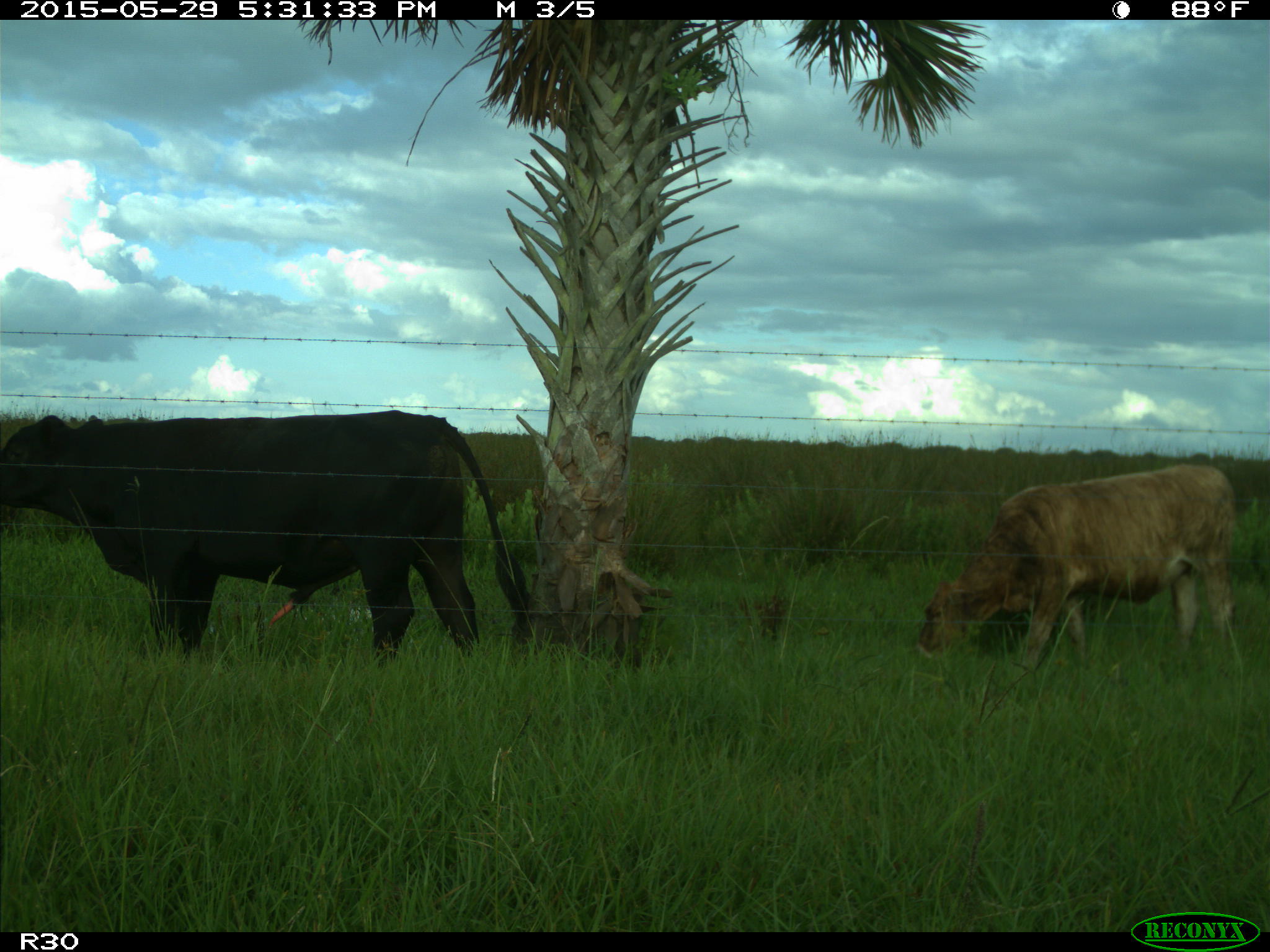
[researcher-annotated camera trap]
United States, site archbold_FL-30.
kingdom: Animalia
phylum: Chordata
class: Mammalia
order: Artiodactyla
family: Bovidae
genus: Bos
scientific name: Bos taurus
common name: domestic cow